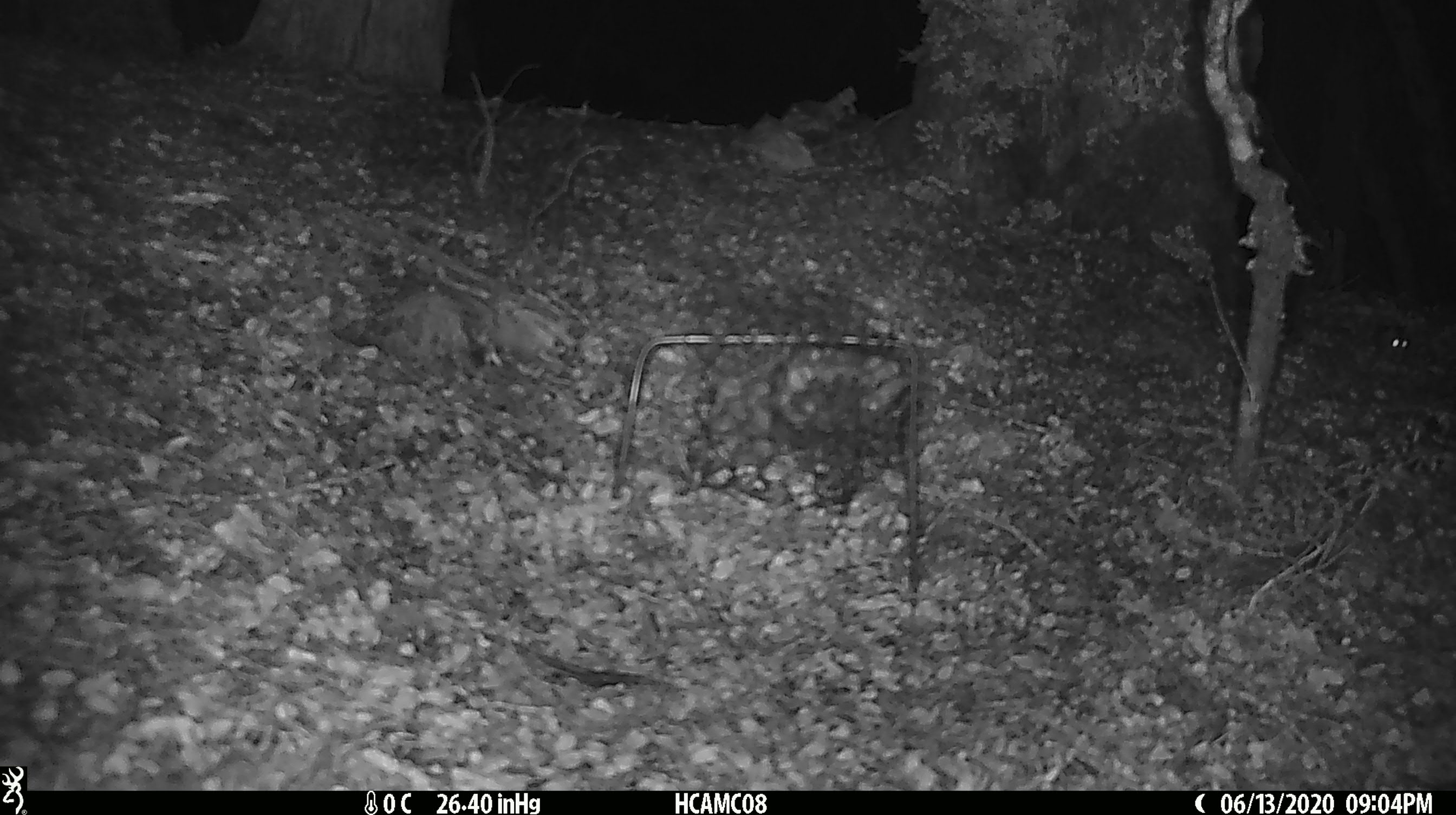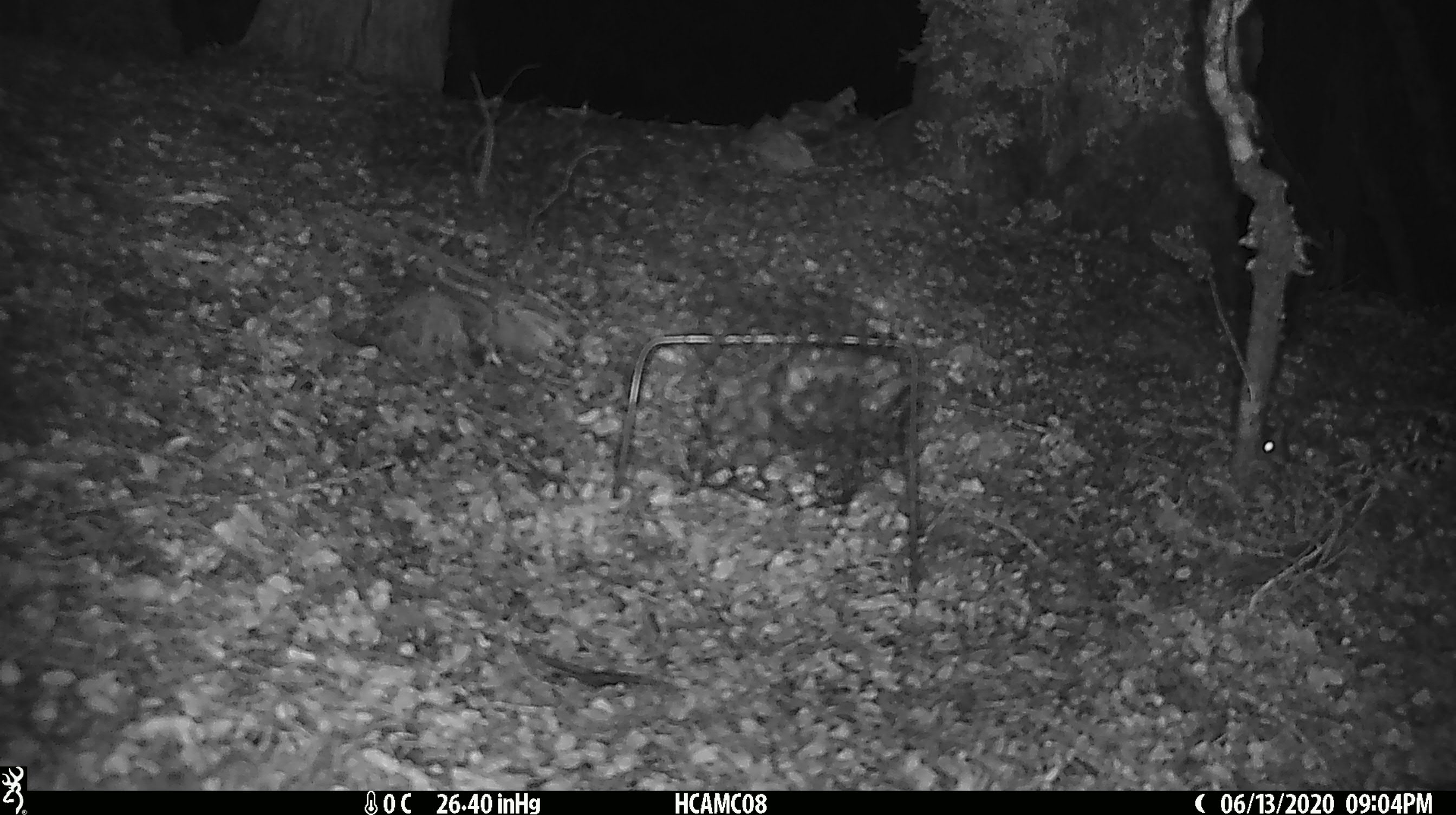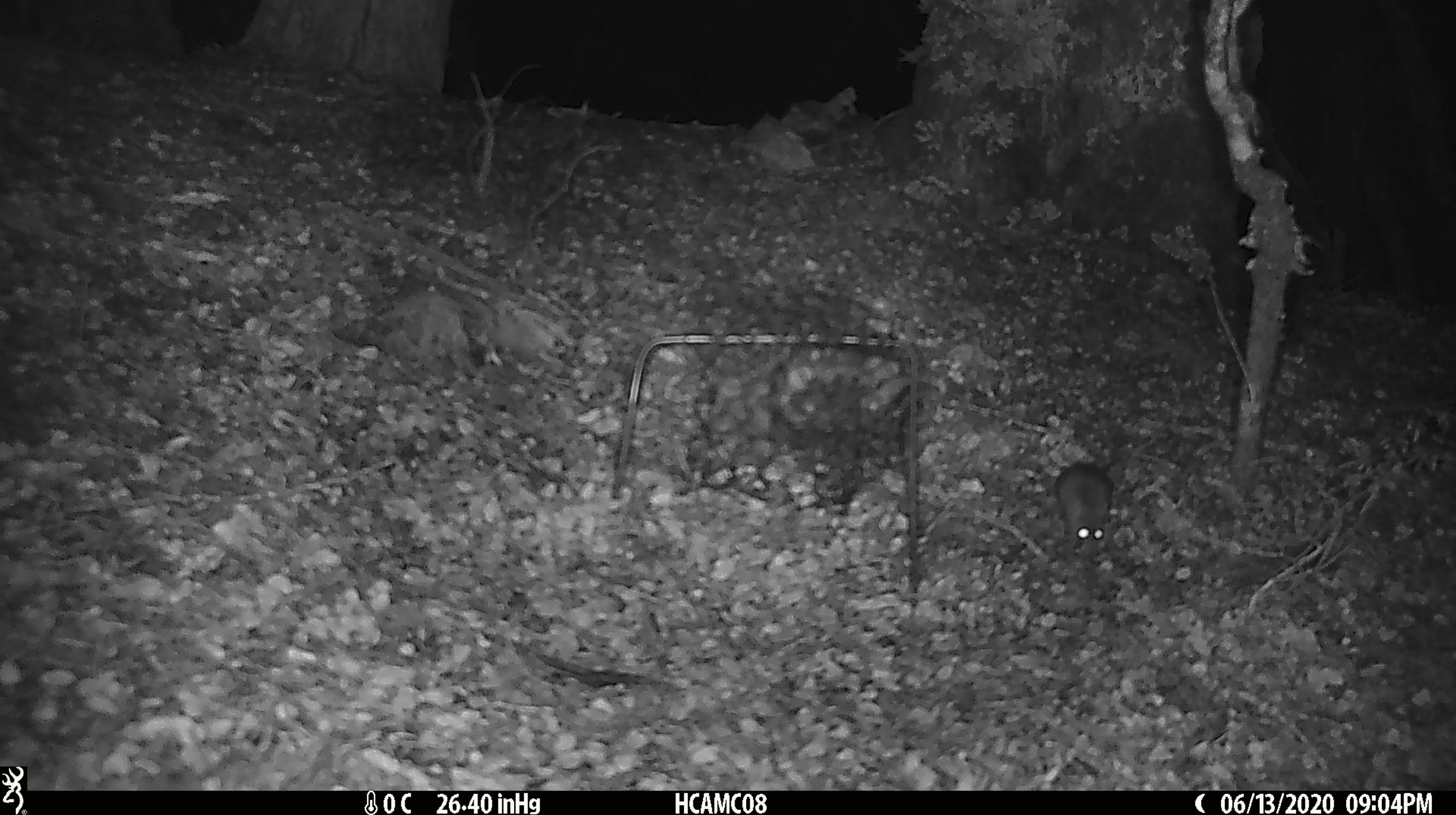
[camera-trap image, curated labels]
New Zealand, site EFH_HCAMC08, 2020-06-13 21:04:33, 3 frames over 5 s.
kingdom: Animalia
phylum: Chordata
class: Mammalia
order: Rodentia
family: Muridae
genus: Mus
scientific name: Mus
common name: mouse